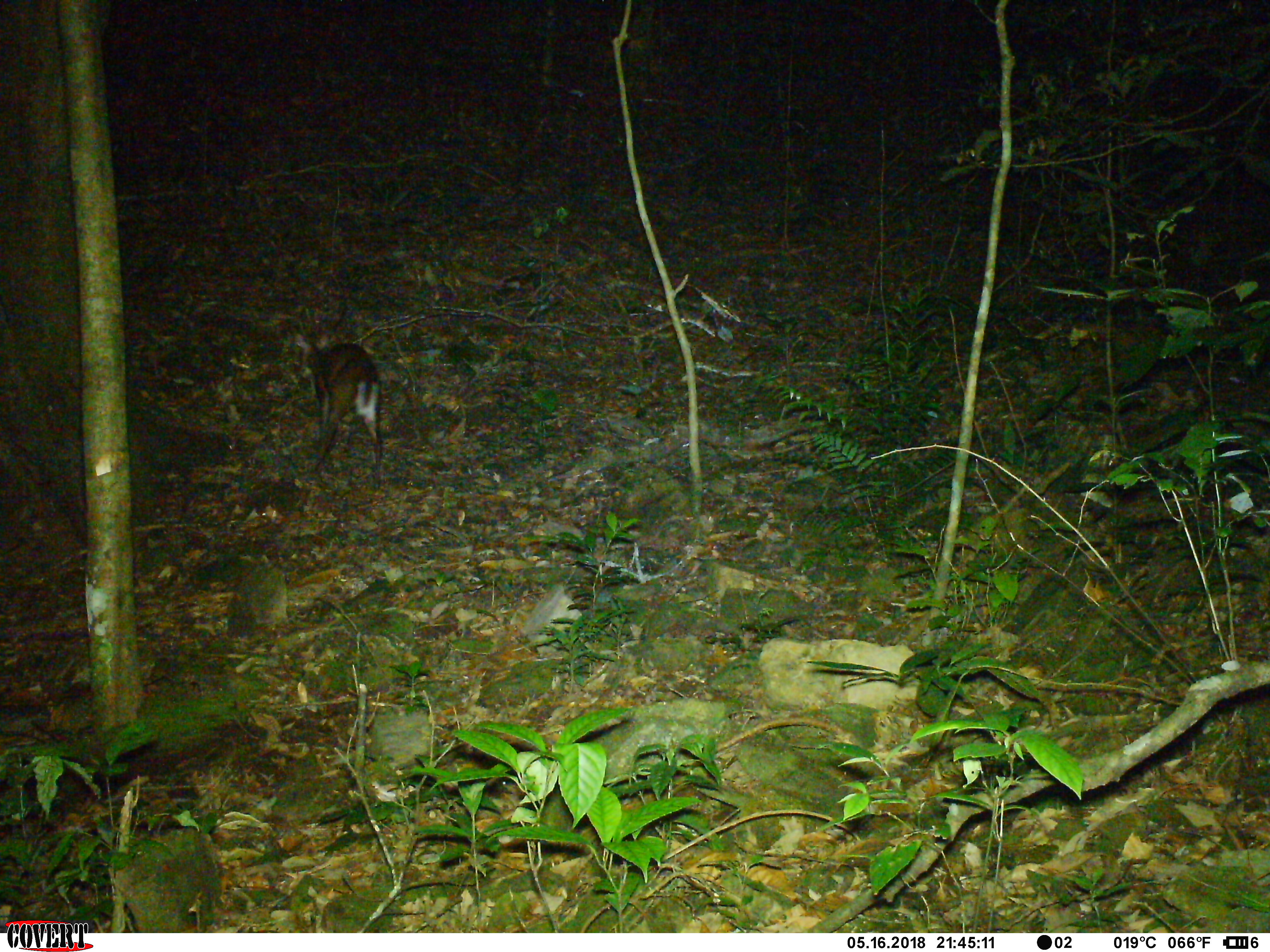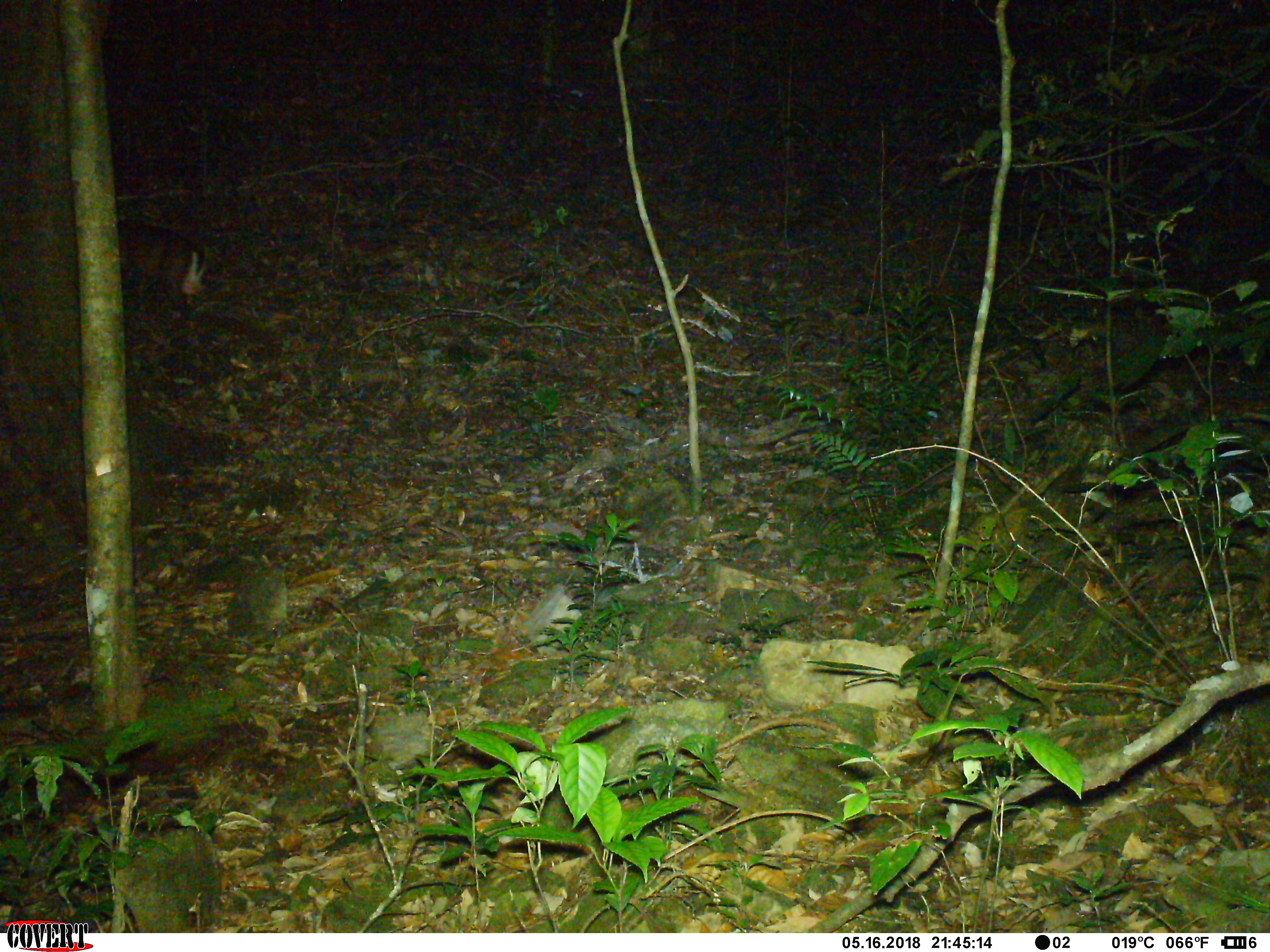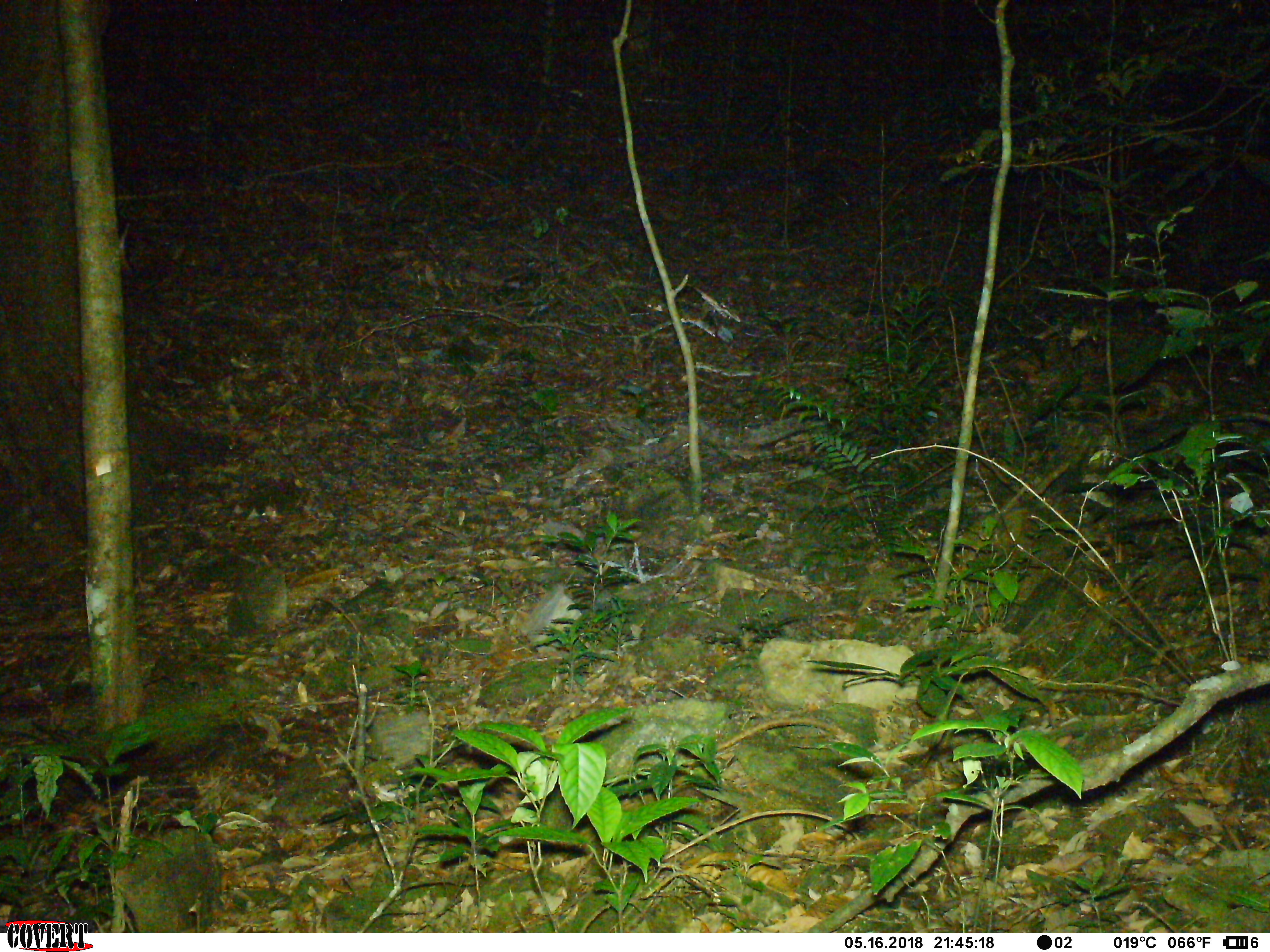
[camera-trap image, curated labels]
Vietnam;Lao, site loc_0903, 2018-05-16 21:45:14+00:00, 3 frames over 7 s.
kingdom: Animalia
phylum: Chordata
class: Mammalia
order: Artiodactyla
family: Cervidae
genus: Muntiacus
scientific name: Muntiacus rooseveltorum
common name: roosevelt's muntjac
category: roosevelts muntjac group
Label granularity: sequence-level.